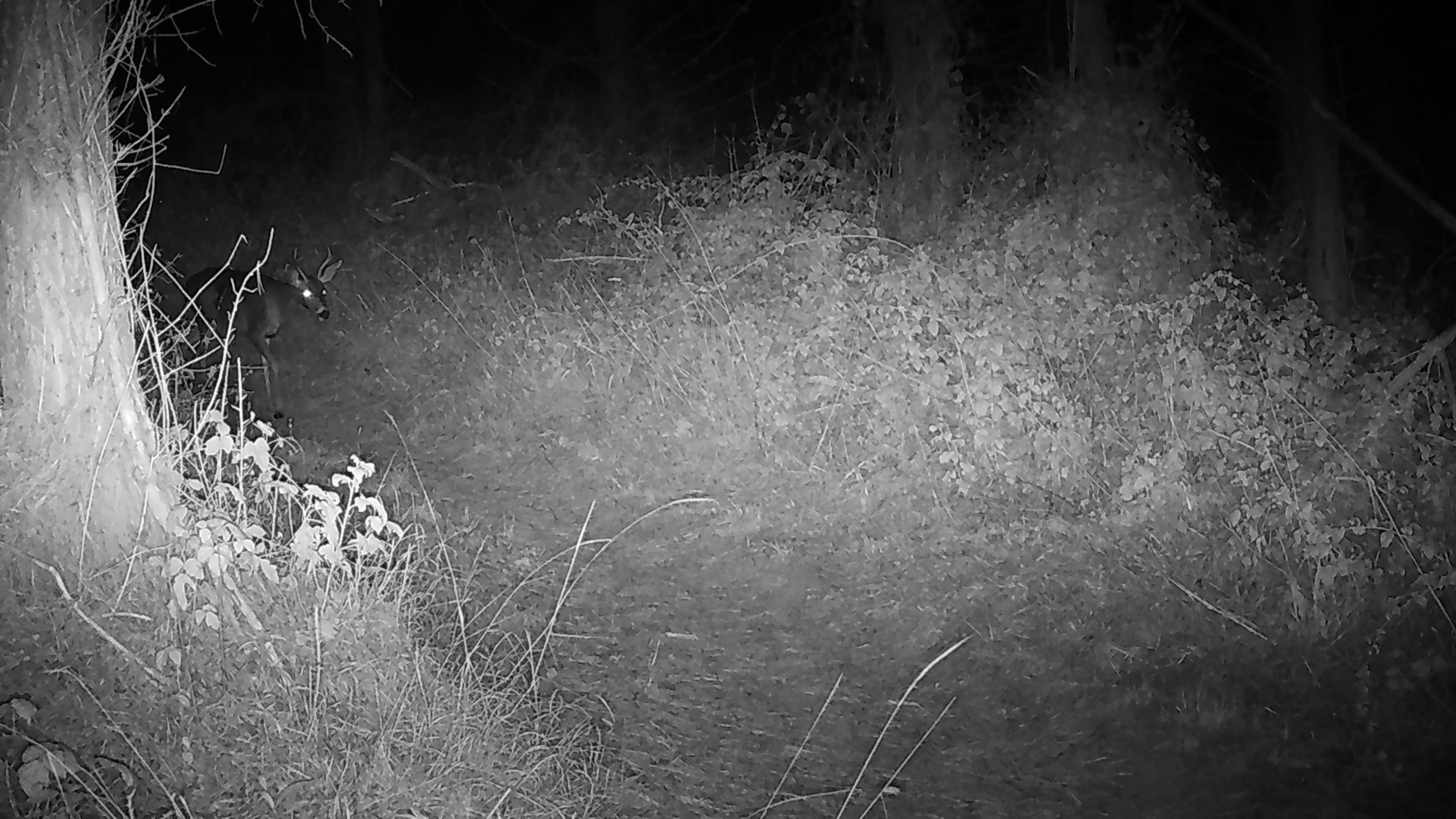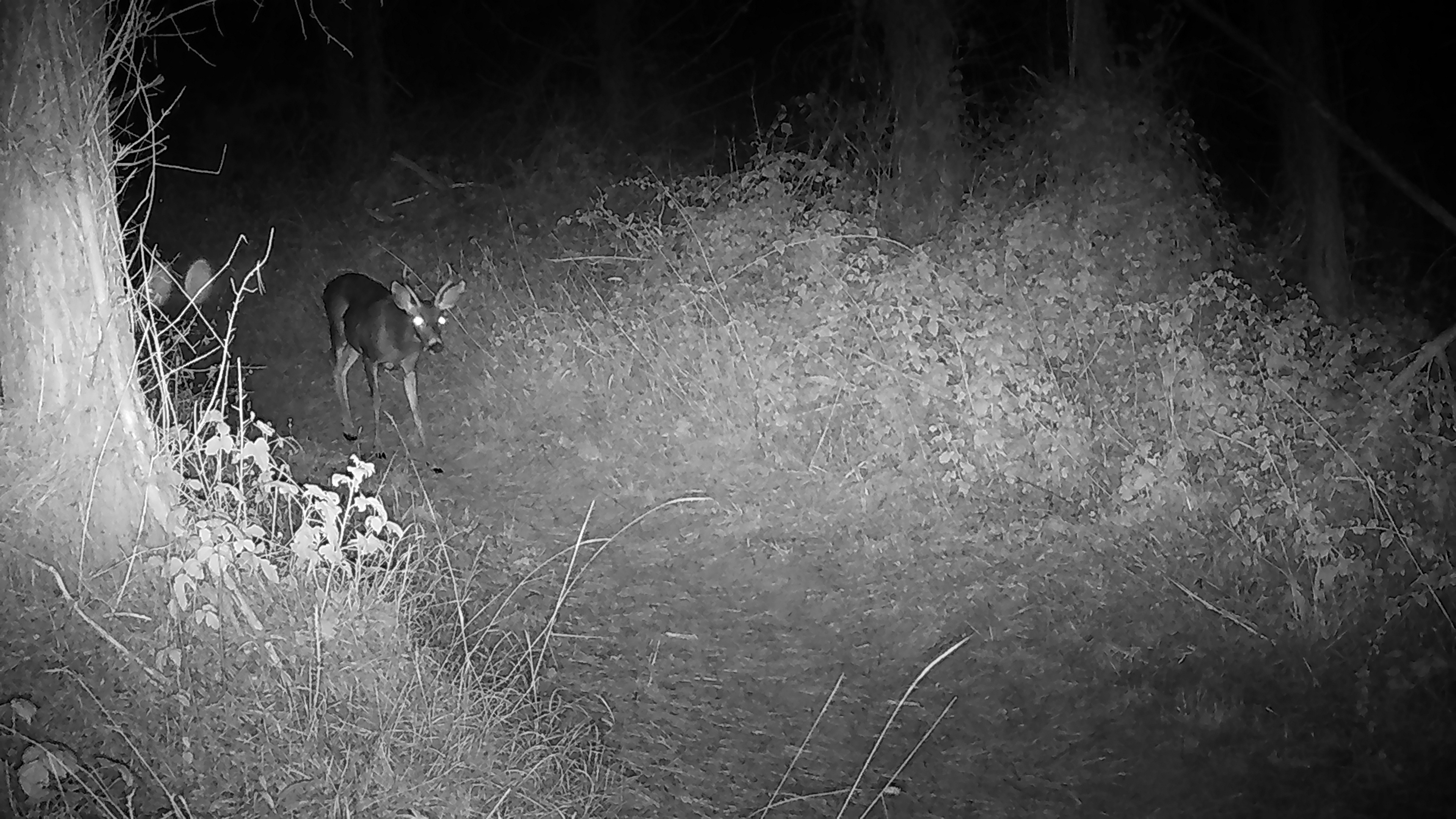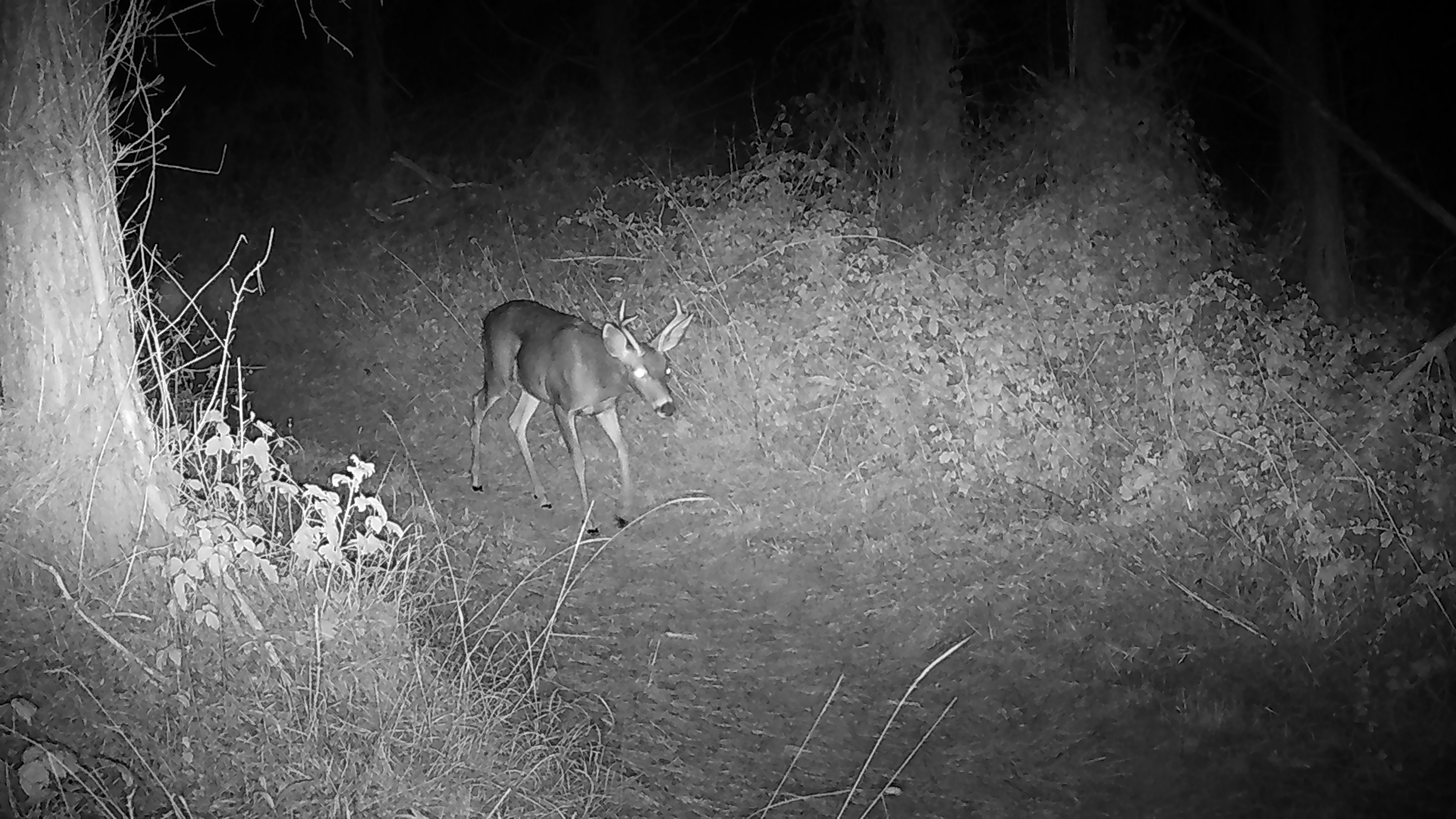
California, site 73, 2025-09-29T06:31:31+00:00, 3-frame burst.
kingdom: Animalia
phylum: Chordata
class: Mammalia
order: Artiodactyla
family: Cervidae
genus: Odocoileus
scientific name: Odocoileus hemionus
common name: mule deer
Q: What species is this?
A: Mule deer (Odocoileus hemionus).